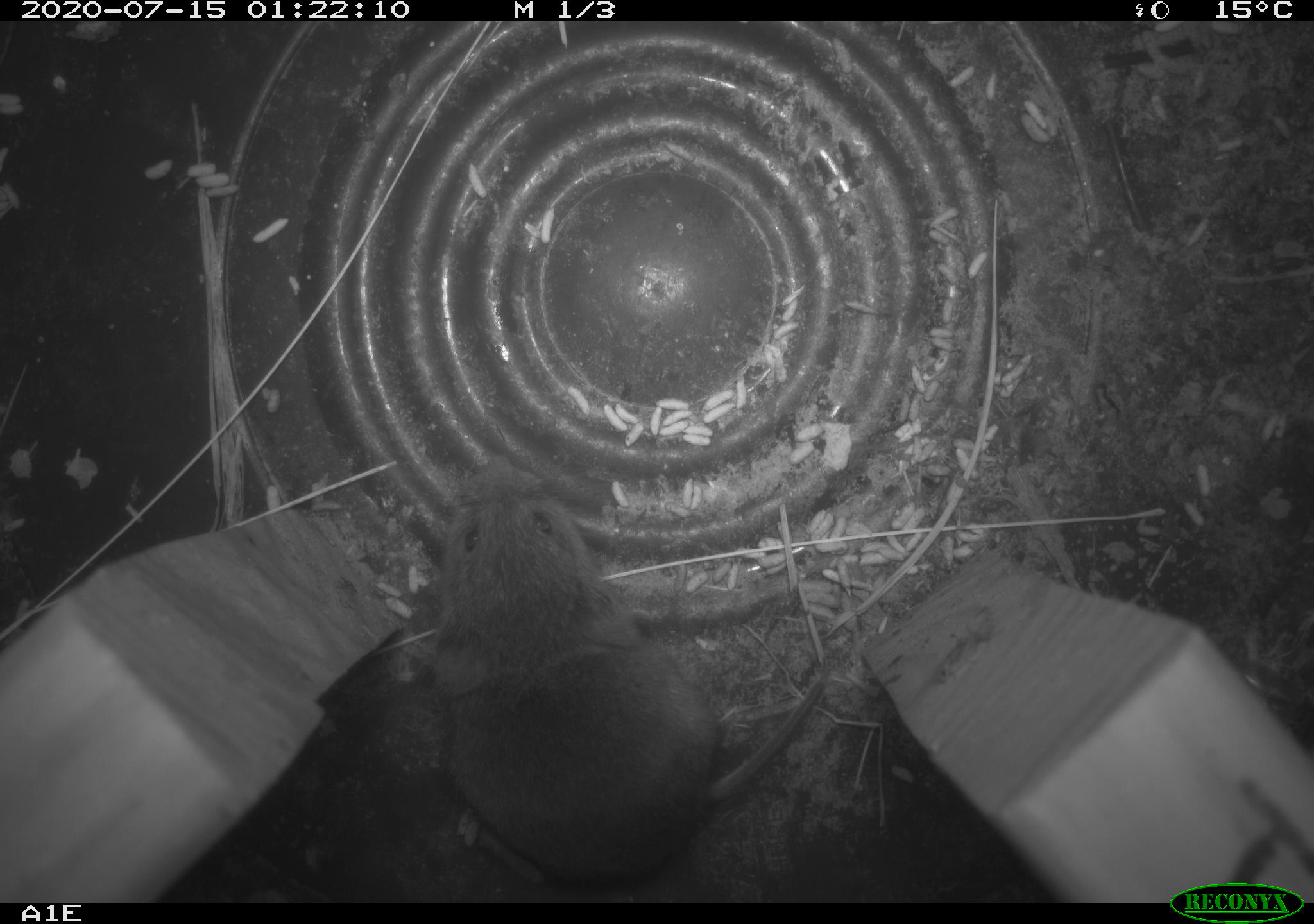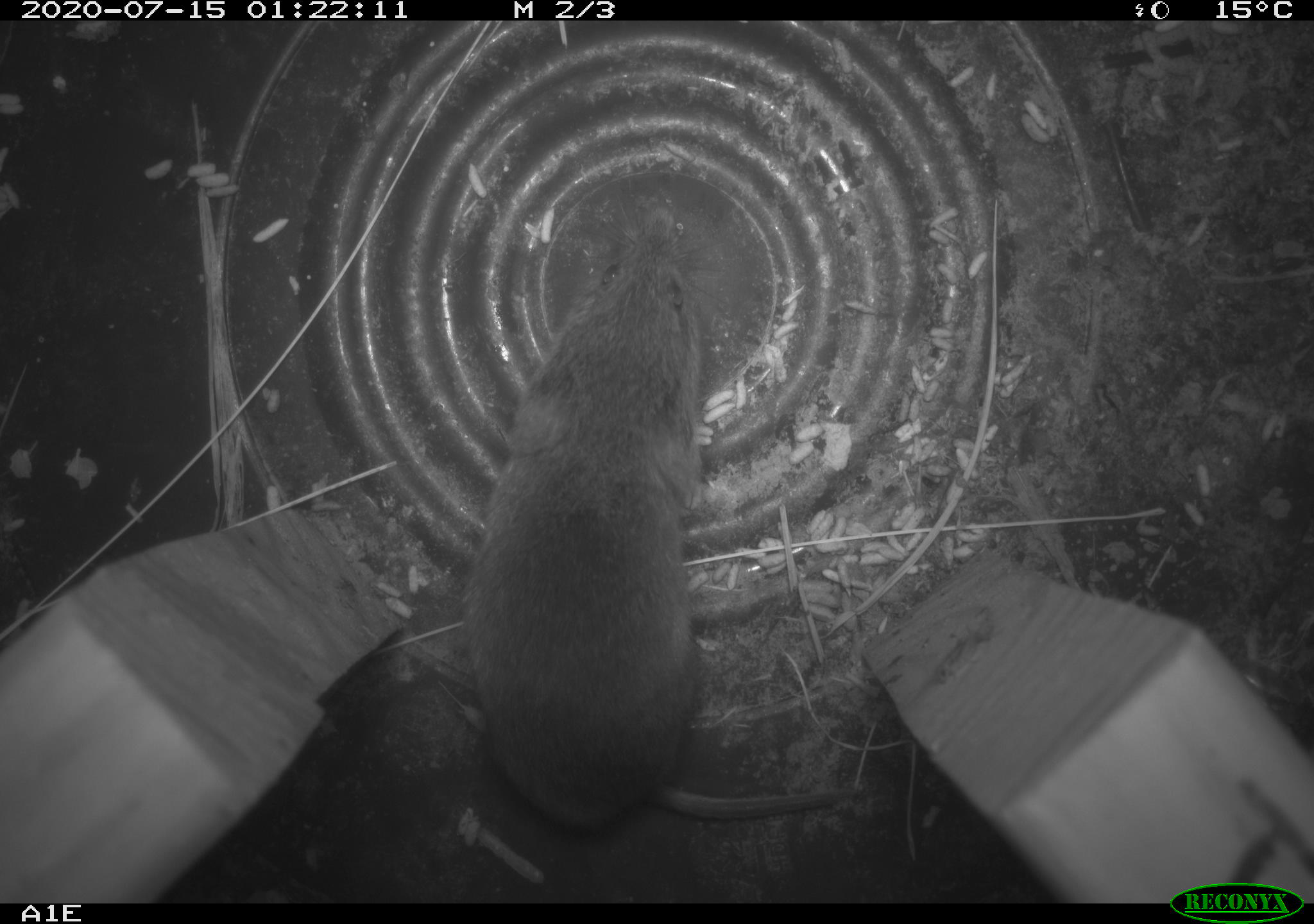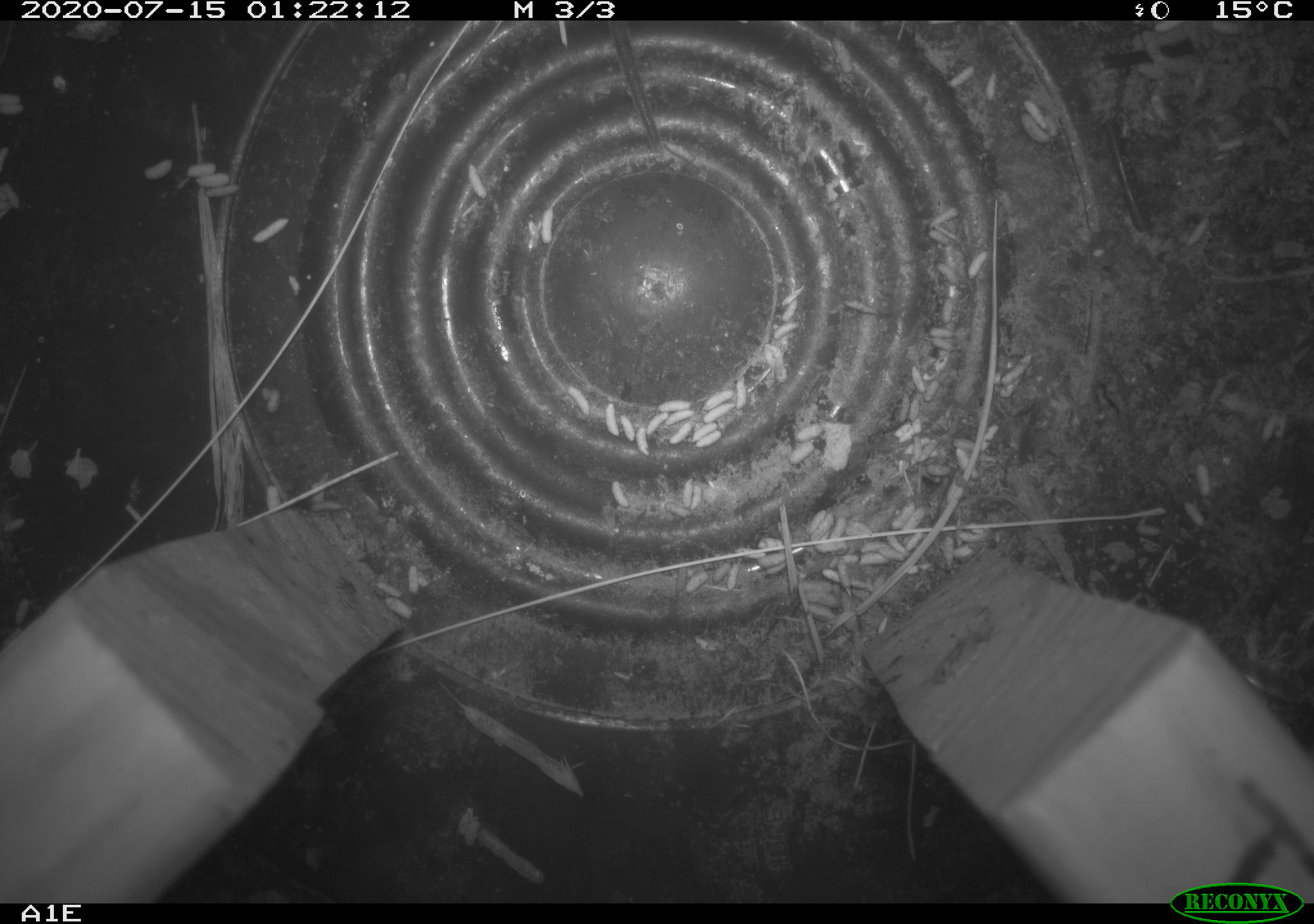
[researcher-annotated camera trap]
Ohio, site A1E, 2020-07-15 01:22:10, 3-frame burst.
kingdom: Animalia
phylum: Chordata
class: Mammalia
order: Rodentia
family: Cricetidae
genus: Microtus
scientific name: Microtus pennsylvanicus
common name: meadow vole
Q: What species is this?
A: Meadow vole (Microtus pennsylvanicus).